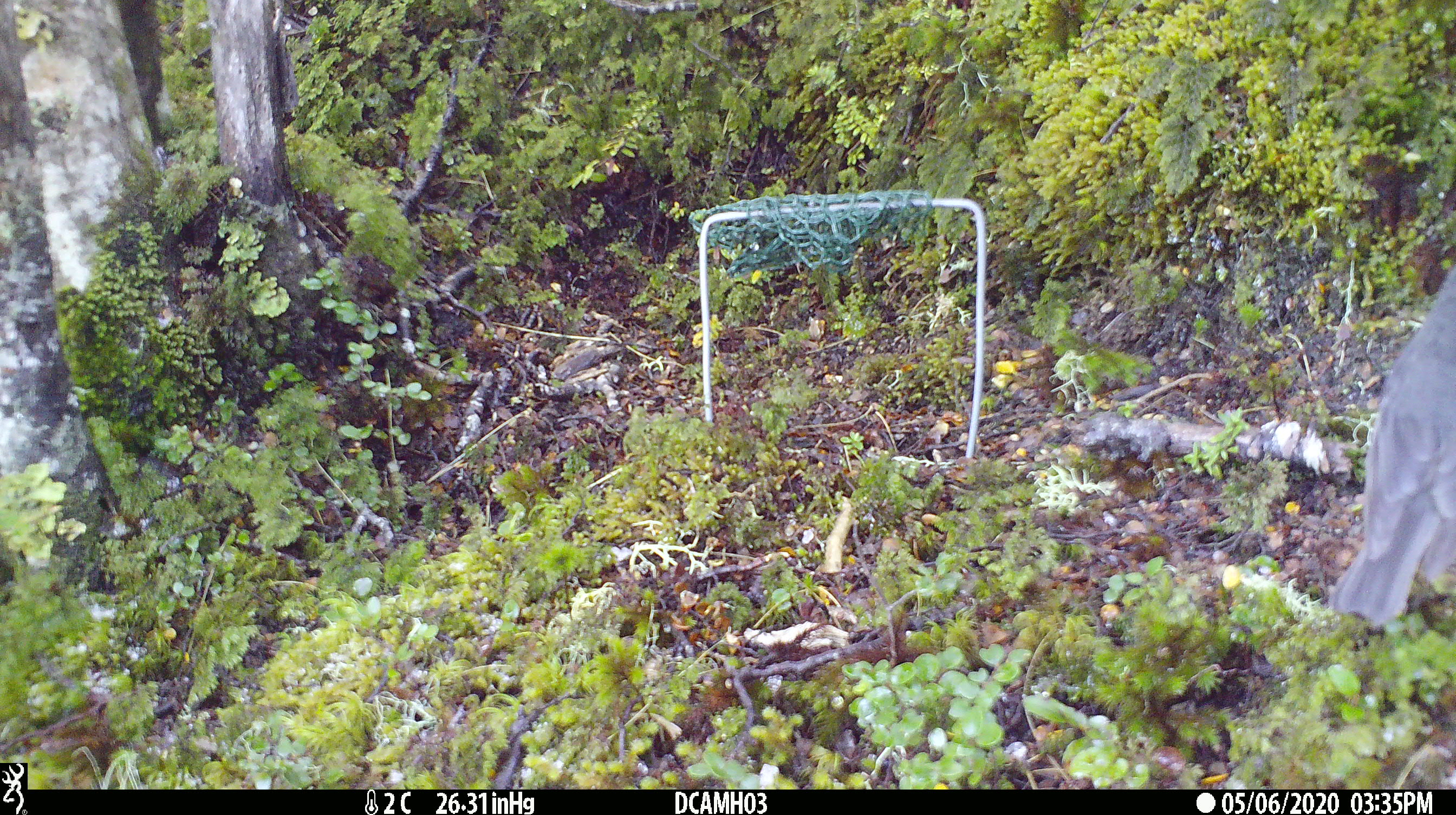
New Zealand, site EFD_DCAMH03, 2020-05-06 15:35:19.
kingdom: Animalia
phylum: Chordata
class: Aves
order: Passeriformes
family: Petroicidae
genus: Petroica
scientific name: Petroica australis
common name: new zealand robin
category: robin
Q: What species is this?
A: Robin (new zealand robin) (Petroica australis).